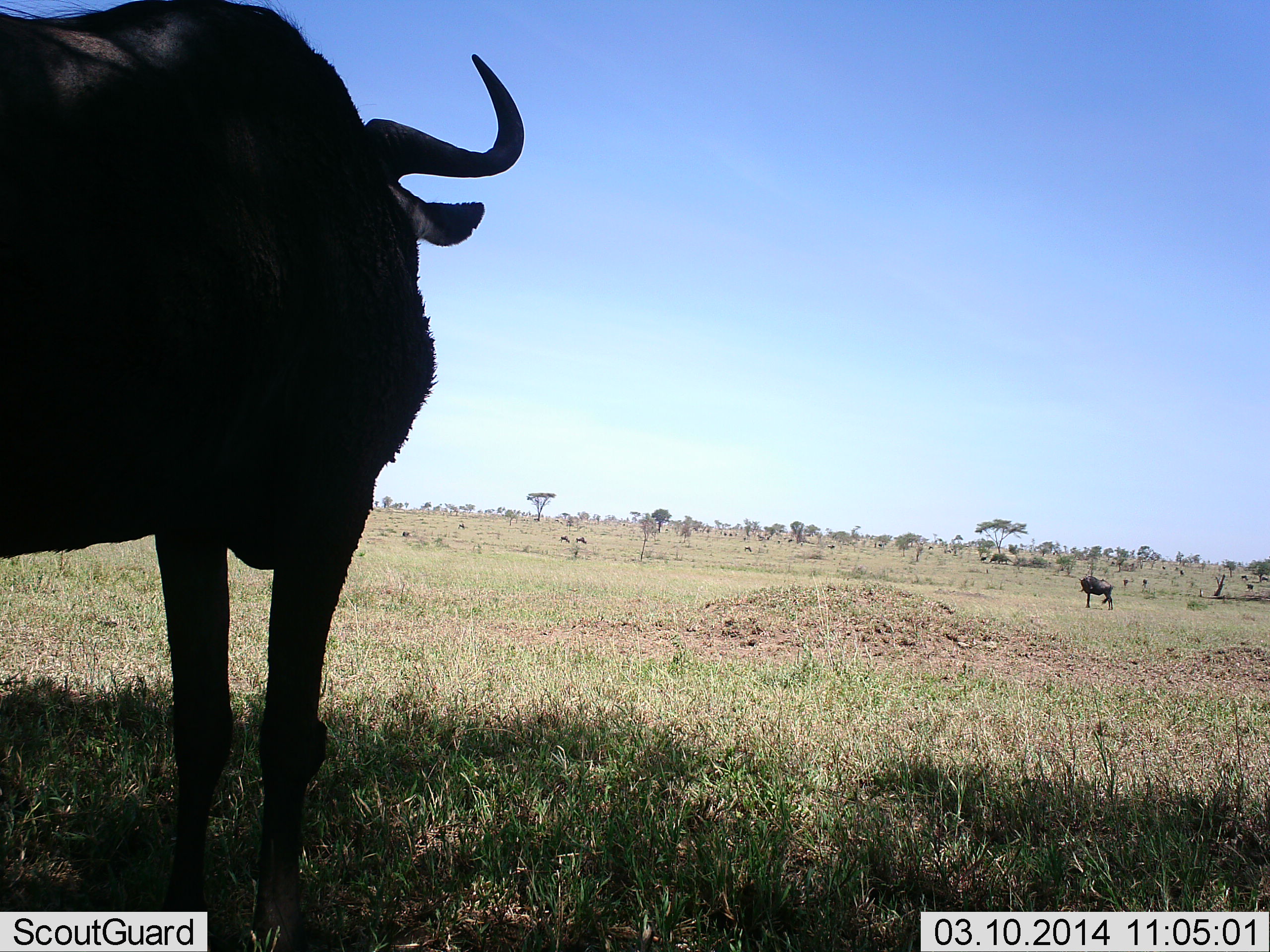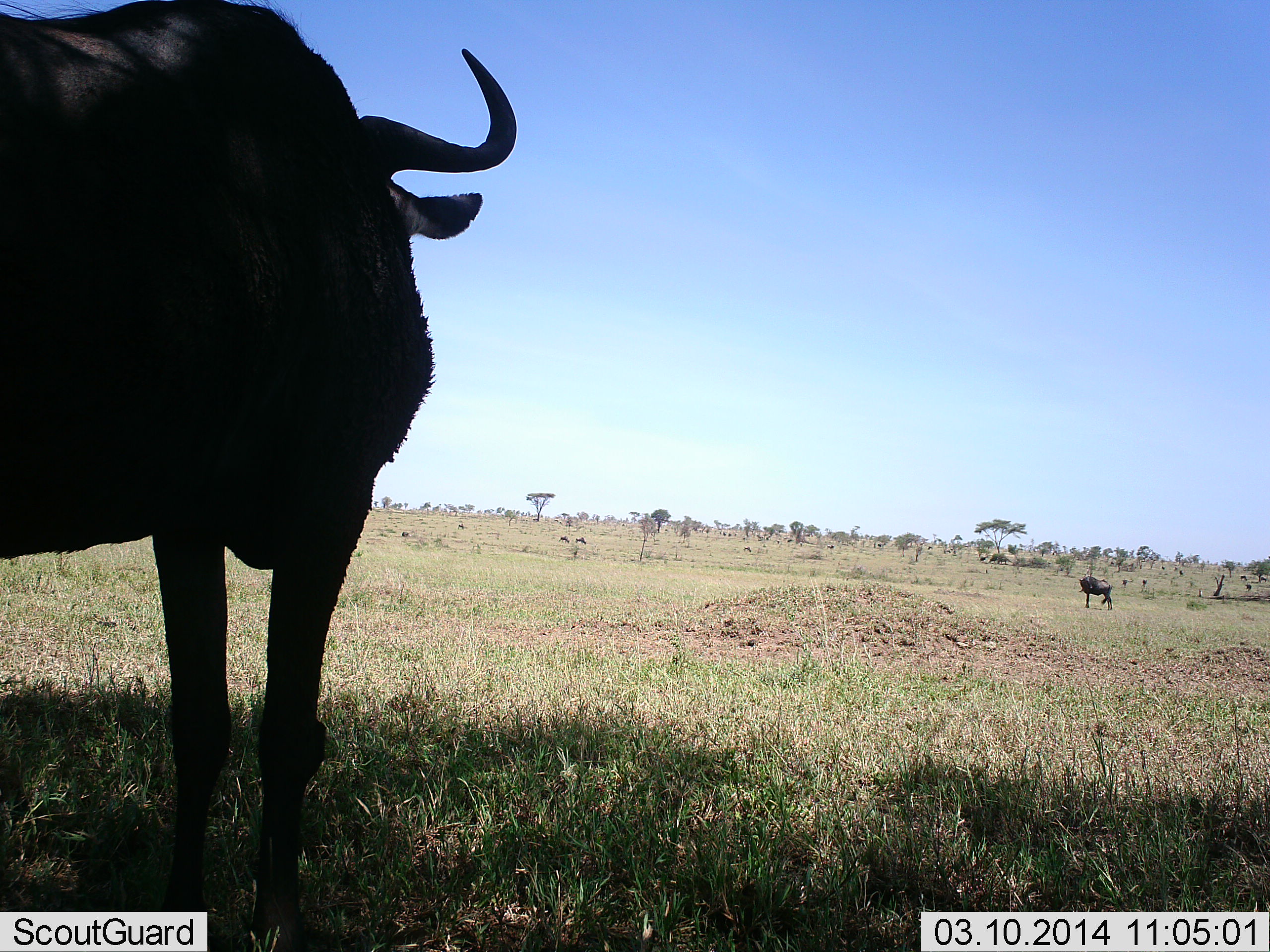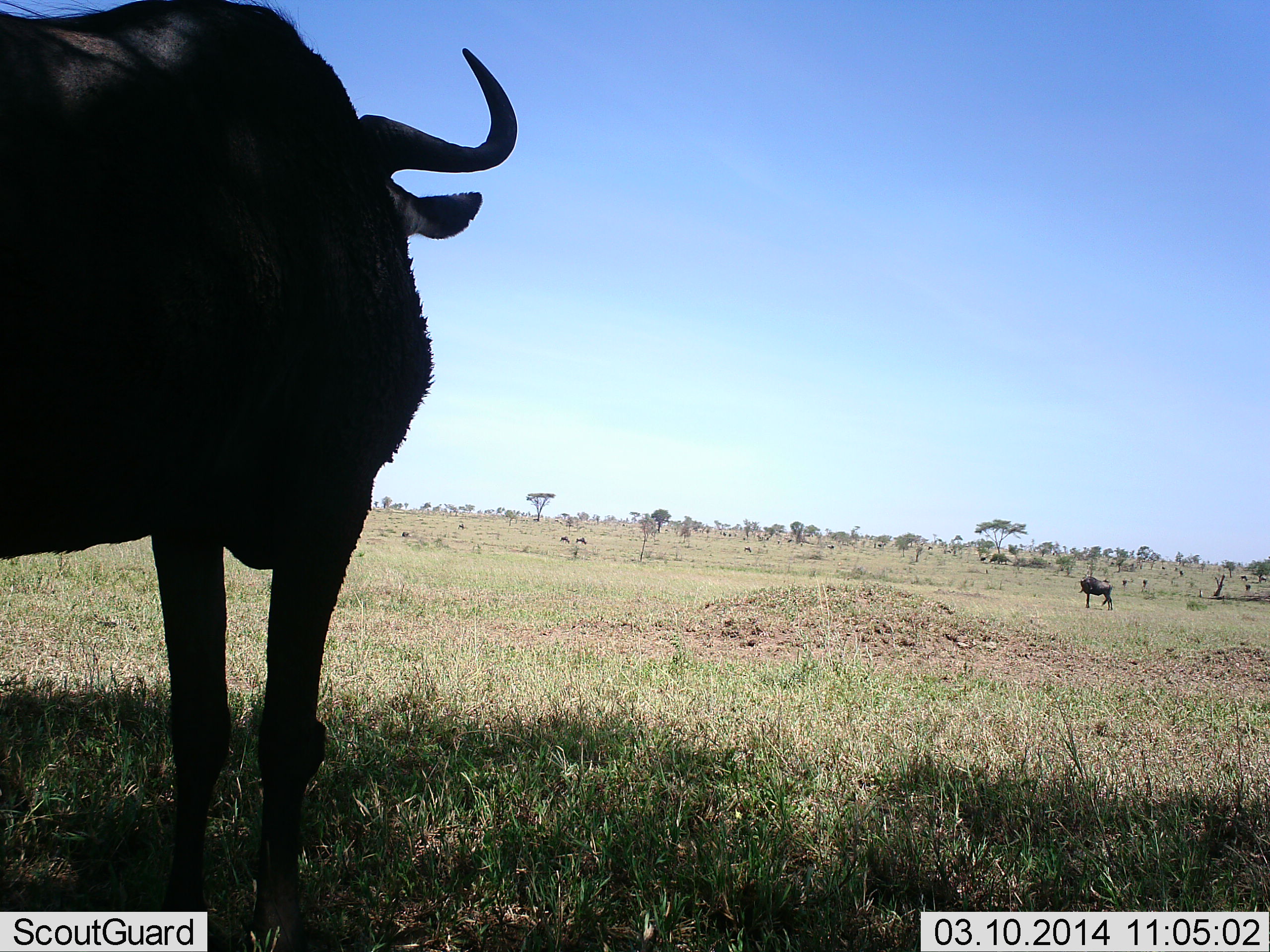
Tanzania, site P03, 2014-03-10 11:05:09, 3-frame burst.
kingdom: Animalia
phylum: Chordata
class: Mammalia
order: Artiodactyla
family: Bovidae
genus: Connochaetes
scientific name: Connochaetes taurinus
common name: blue wildebeest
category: wildebeest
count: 2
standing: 90%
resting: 0%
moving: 0%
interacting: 0%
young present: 0%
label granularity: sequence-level